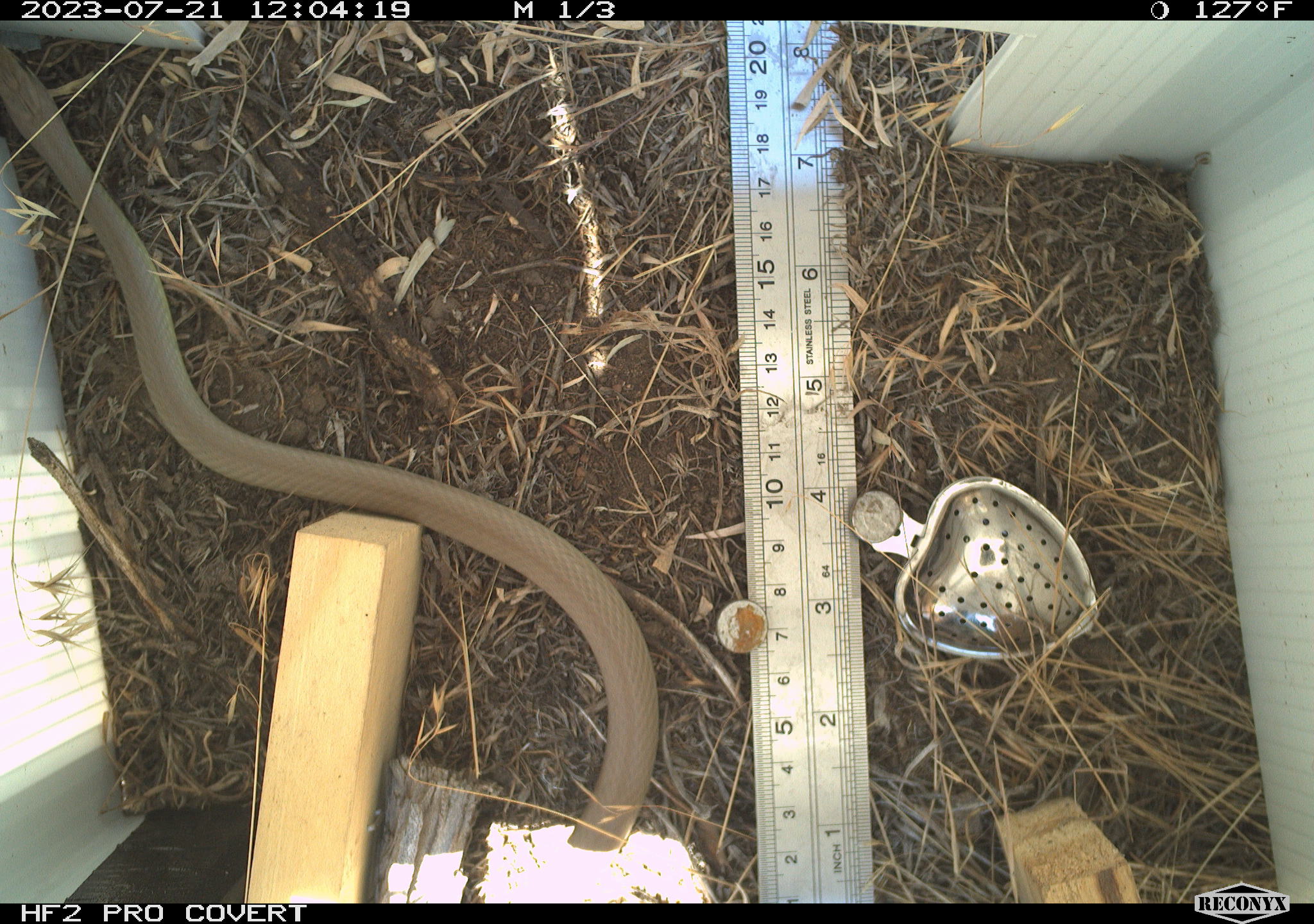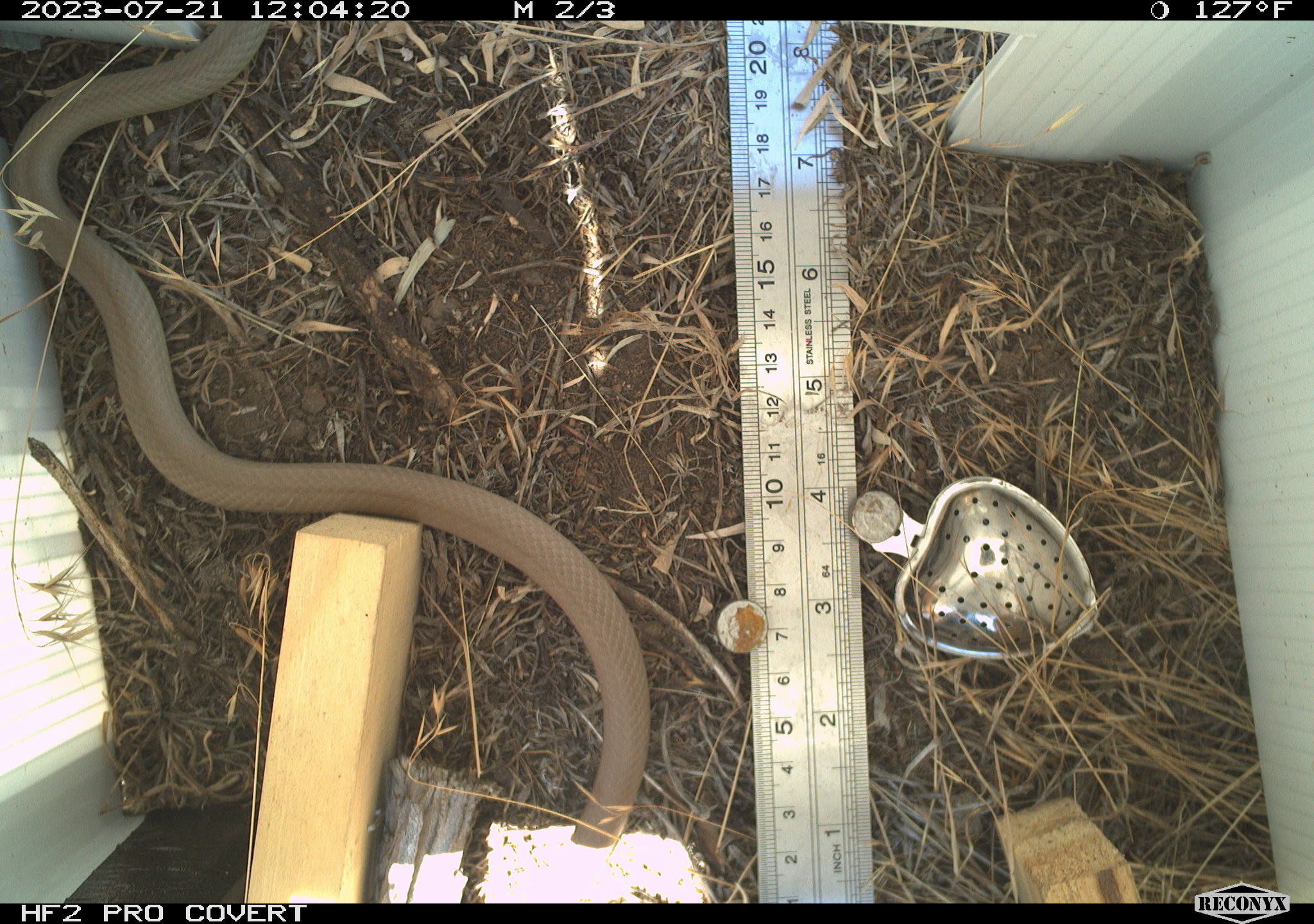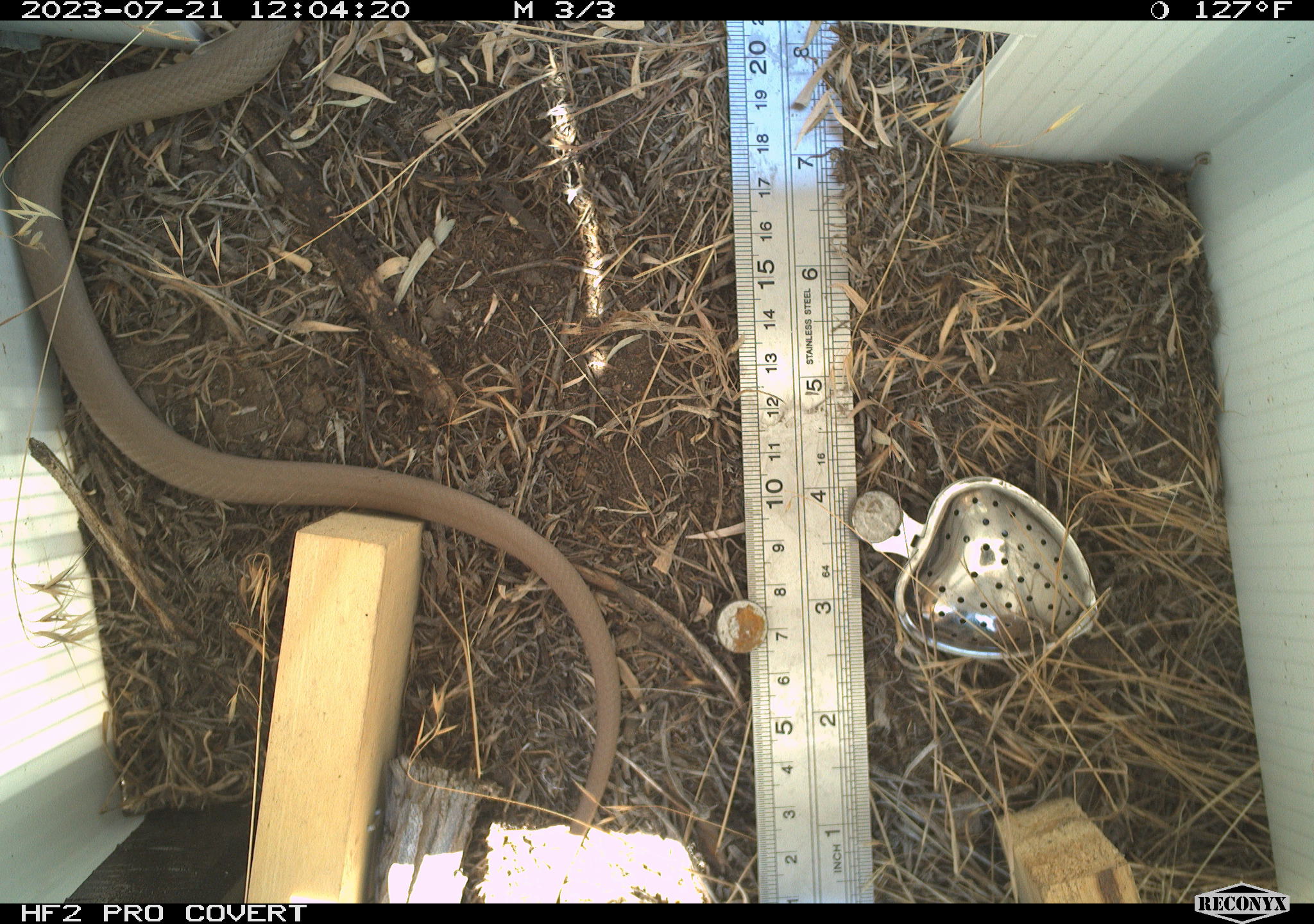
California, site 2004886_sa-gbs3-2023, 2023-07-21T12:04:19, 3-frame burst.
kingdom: Animalia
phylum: Chordata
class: Reptilia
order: Squamata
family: Colubridae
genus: Coluber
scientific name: Coluber constrictor mormon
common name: western yellow-bellied racer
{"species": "western yellow-bellied racer (Coluber constrictor mormon)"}